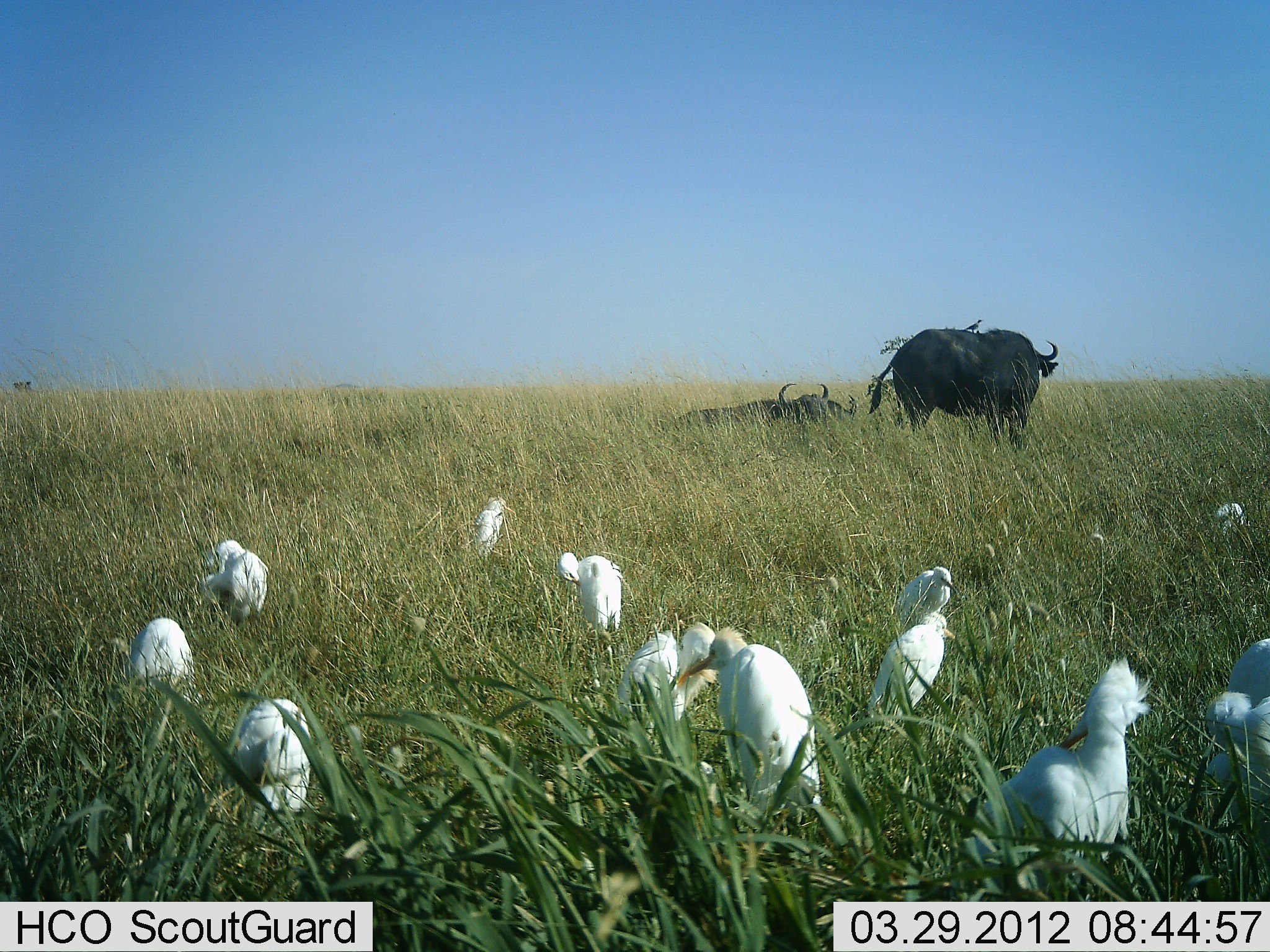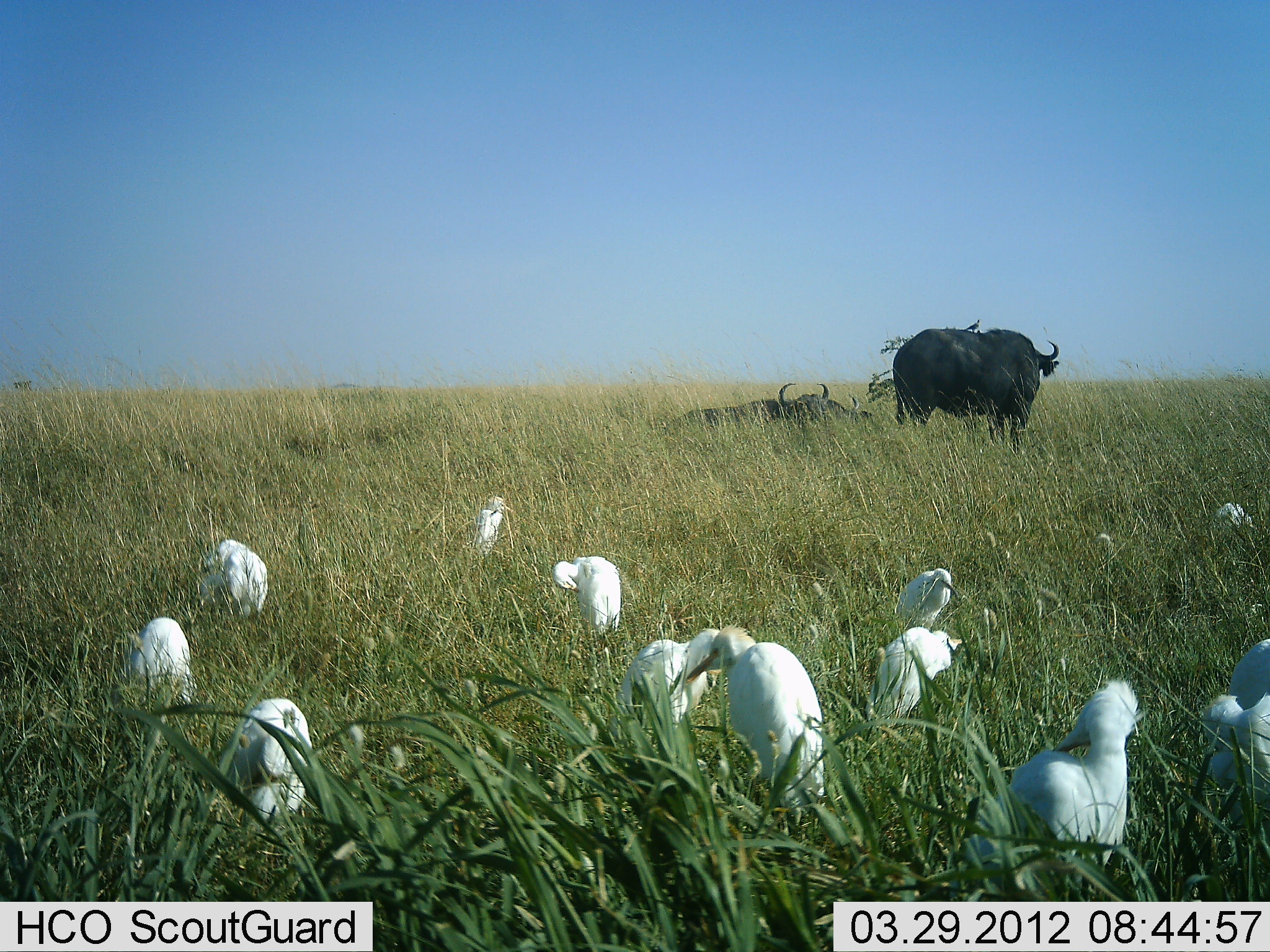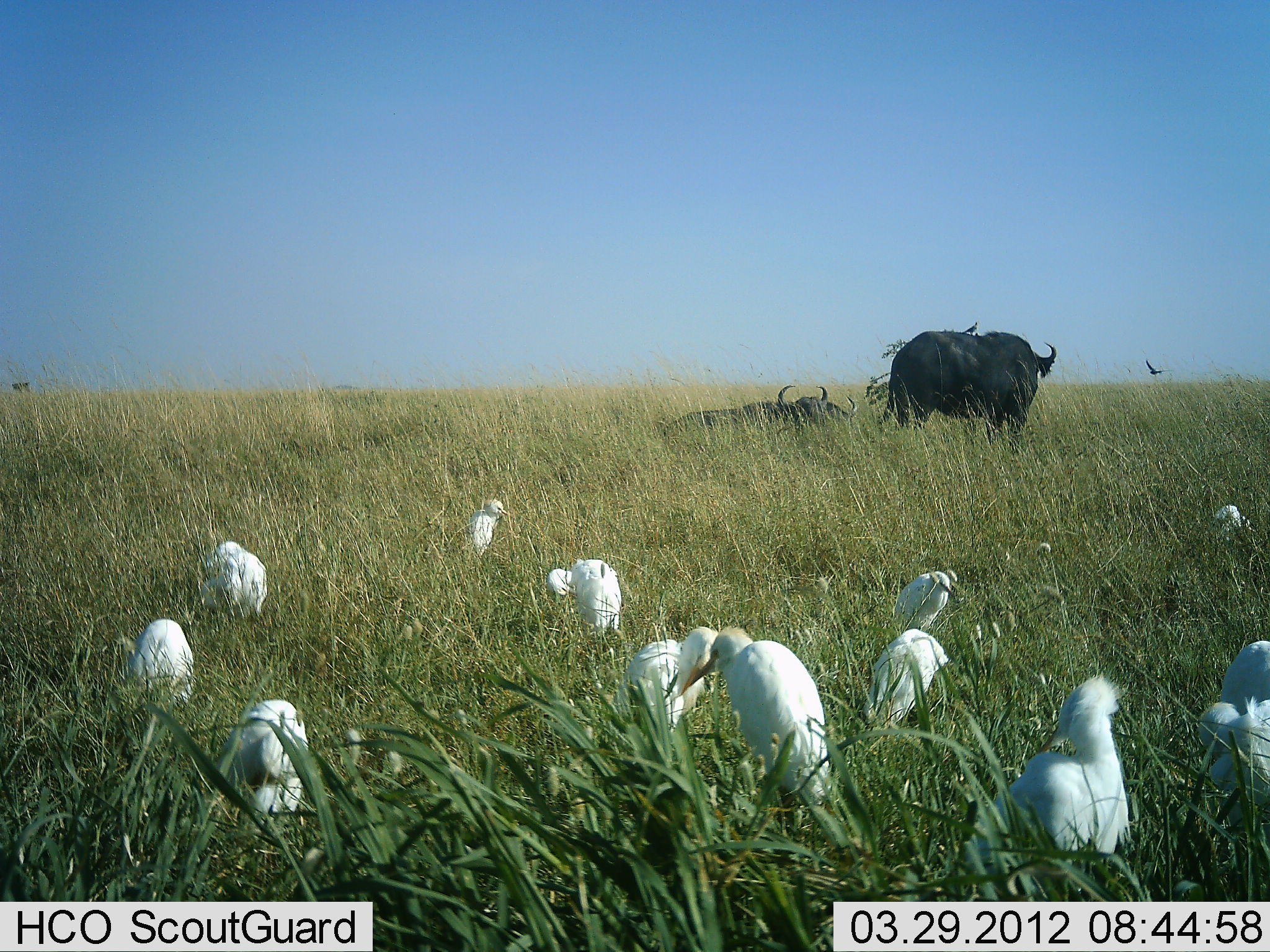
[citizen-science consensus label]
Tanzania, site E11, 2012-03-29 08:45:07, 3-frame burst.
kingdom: Animalia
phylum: Chordata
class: Mammalia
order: Artiodactyla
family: Bovidae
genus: Syncerus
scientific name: Syncerus caffer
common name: cape buffalo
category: buffalo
Buffalo (cape buffalo) (Syncerus caffer), count 3. Behavior (volunteer vote fractions): standing 86%, resting 100%, moving 0%, interacting 0%. Young present (vote fraction): 0%. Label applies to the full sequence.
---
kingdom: Animalia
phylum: Chordata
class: Aves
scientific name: Aves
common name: bird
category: otherbird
Otherbird (bird) (Aves), count 11-50. Behavior (volunteer vote fractions): standing 93%, resting 29%, moving 7%, interacting 7%. Young present (vote fraction): 0%. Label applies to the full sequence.